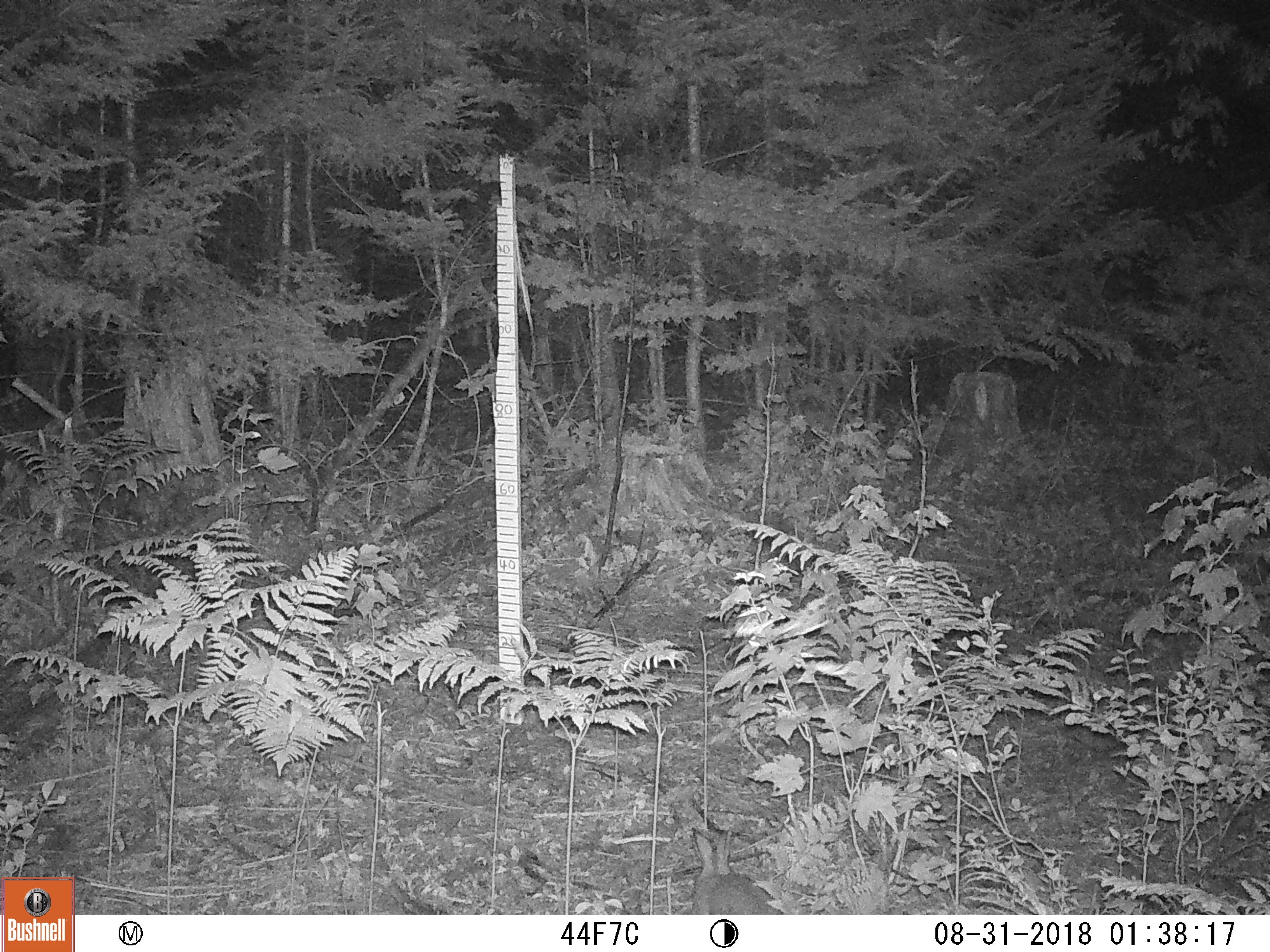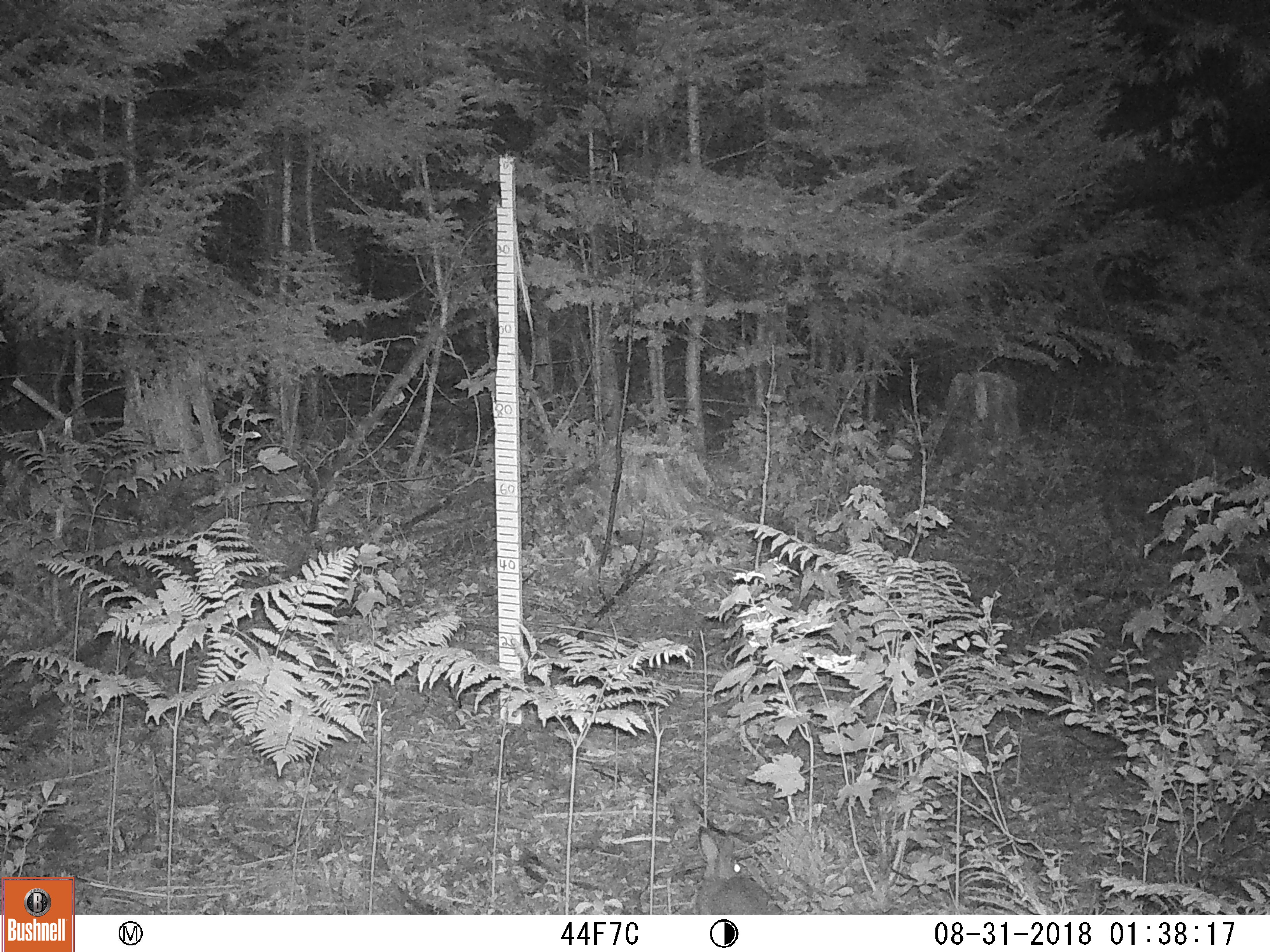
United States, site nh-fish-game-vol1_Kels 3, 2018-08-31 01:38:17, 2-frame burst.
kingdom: Animalia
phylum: Chordata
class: Mammalia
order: Lagomorpha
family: Leporidae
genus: Lepus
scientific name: Lepus americanus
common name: snowshoe hare